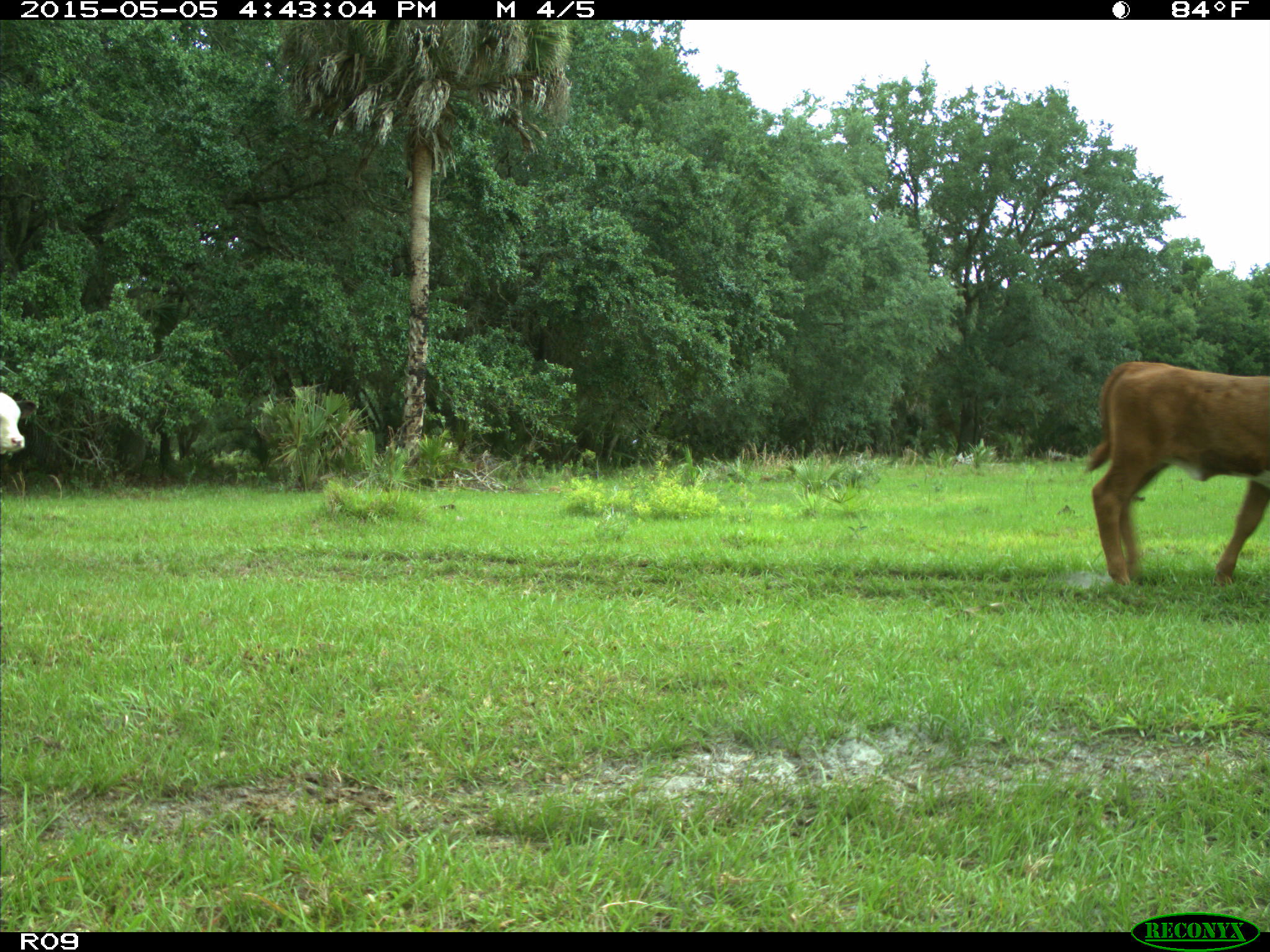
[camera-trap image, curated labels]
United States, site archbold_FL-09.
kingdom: Animalia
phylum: Chordata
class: Mammalia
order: Artiodactyla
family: Bovidae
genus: Bos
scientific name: Bos taurus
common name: domestic cow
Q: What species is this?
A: Bos taurus (domestic cow).